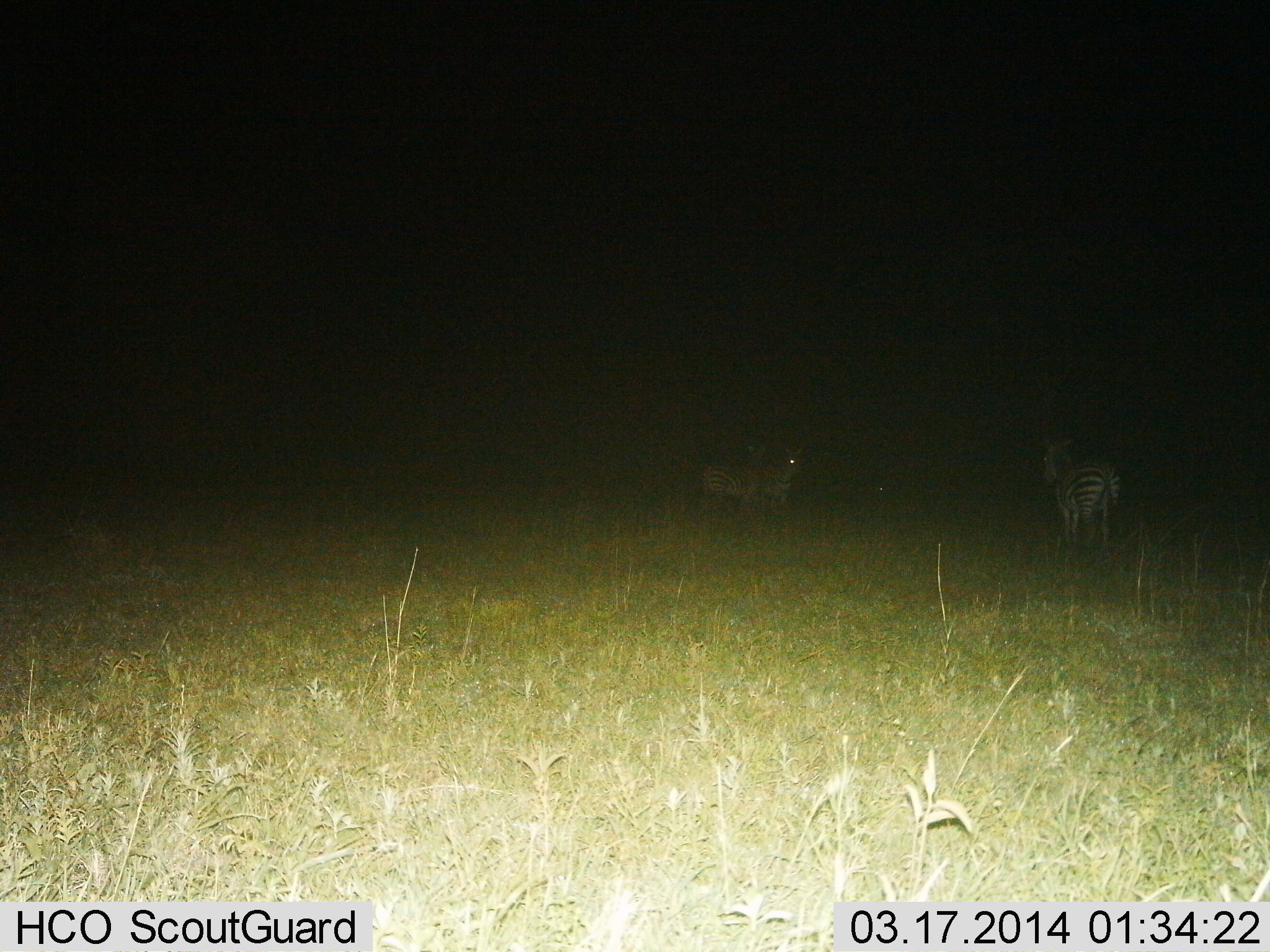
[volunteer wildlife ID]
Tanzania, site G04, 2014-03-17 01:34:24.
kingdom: Animalia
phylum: Chordata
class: Mammalia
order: Perissodactyla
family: Equidae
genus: Equus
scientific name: Equus quagga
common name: plains zebra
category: zebra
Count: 3.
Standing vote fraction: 100%.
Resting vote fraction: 0%.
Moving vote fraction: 10%.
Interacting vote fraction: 0%.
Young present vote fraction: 0%.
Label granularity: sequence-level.